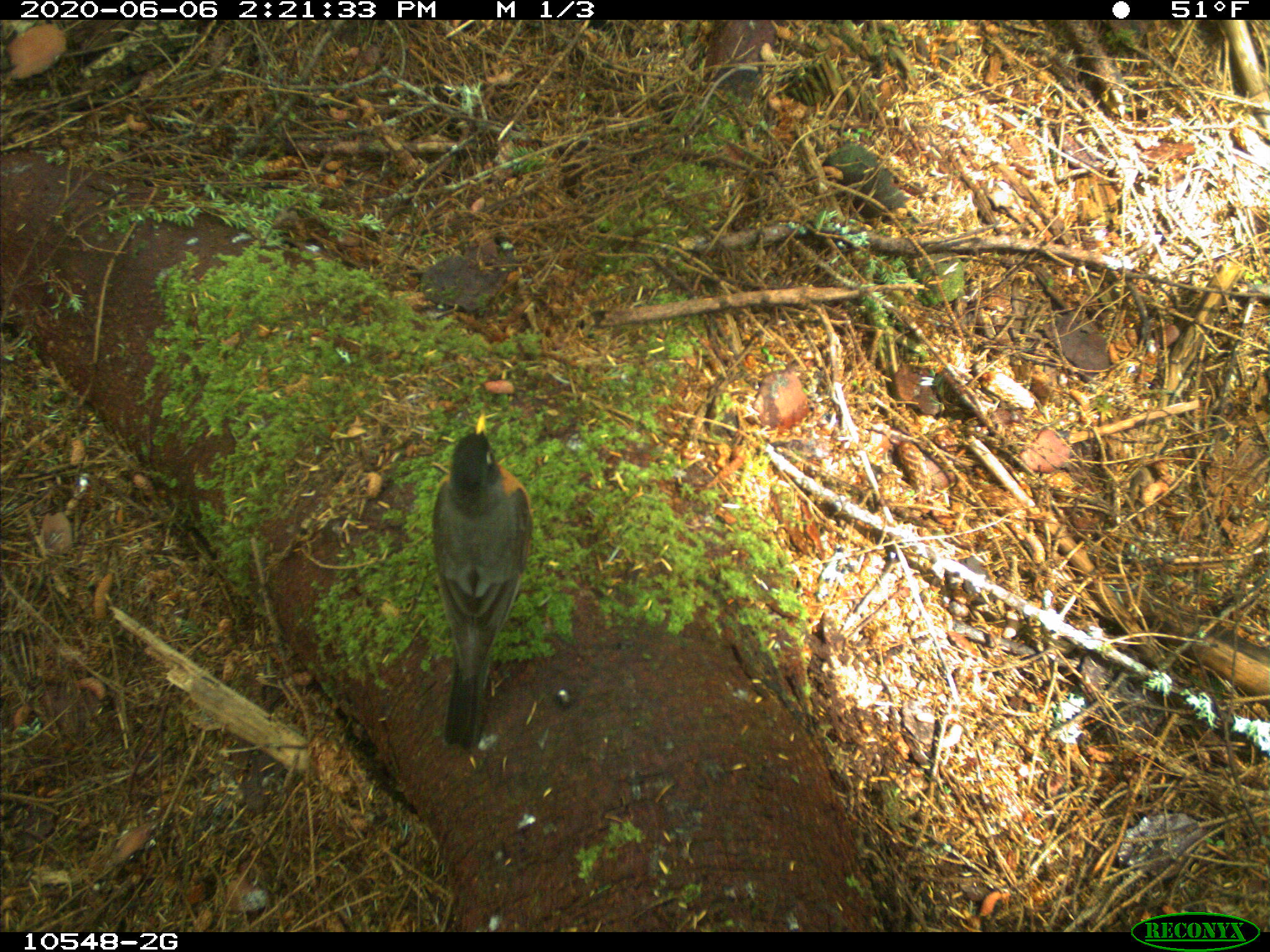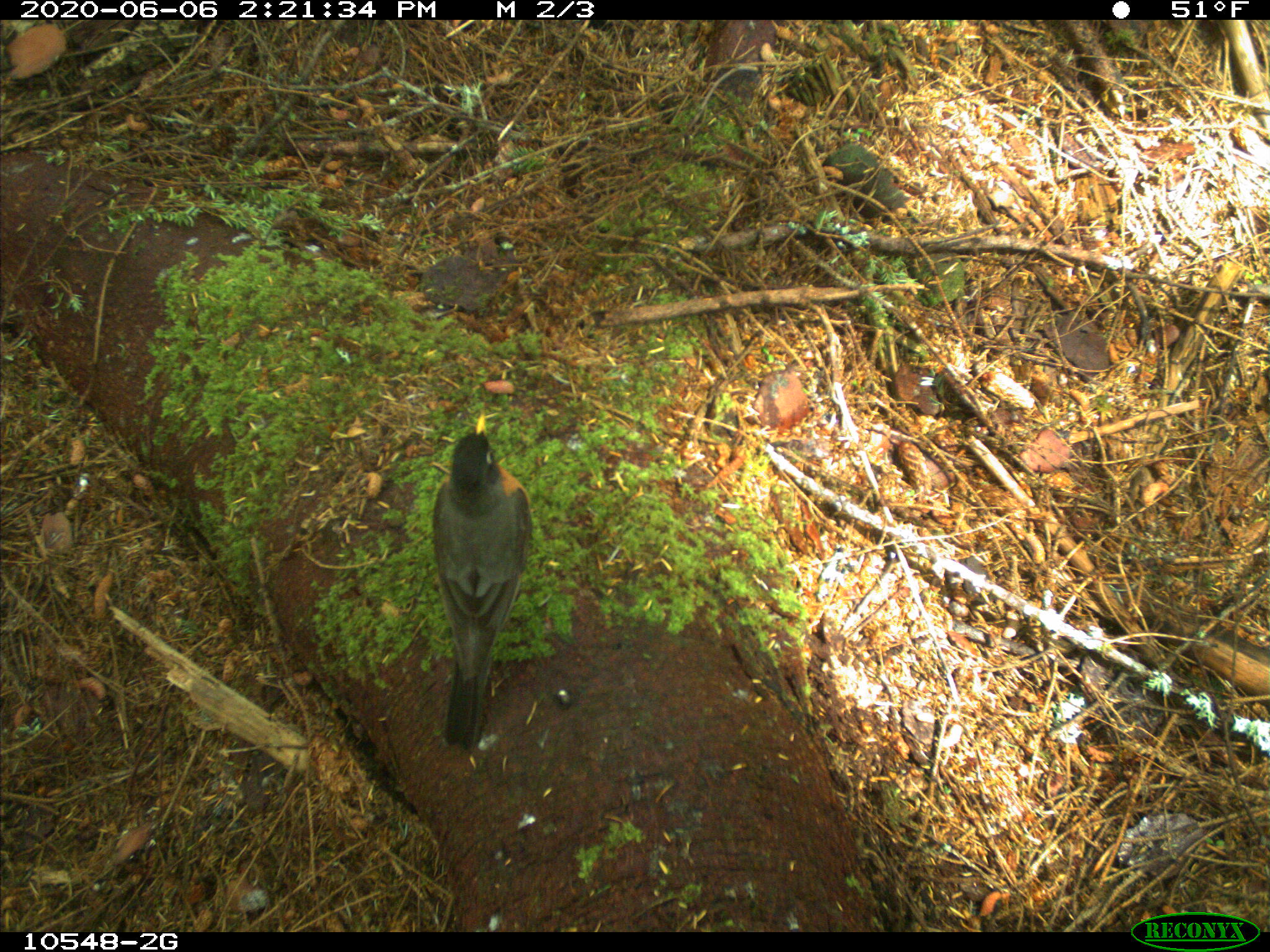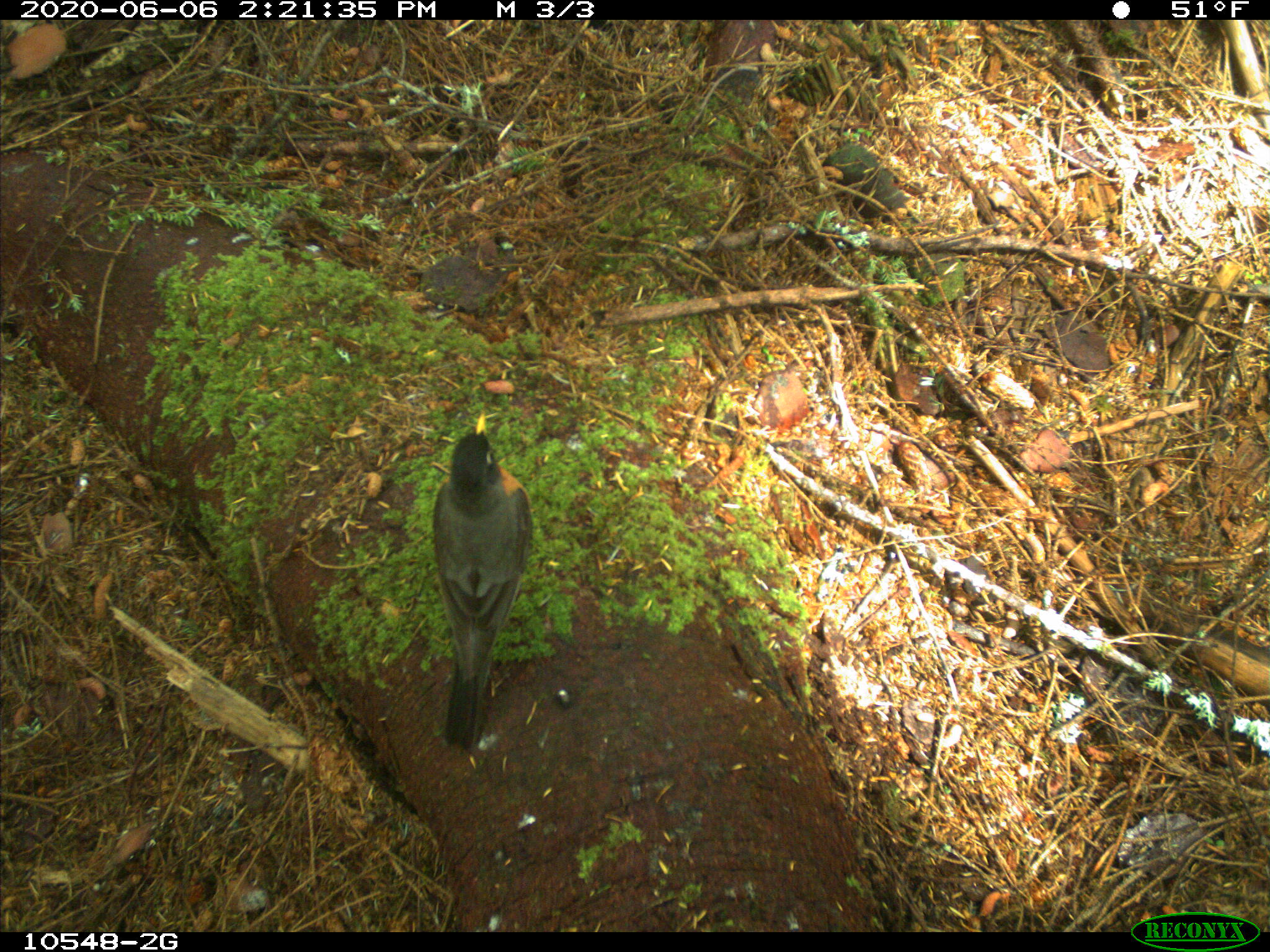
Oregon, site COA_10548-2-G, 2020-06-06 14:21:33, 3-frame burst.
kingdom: Animalia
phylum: Chordata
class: Aves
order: Passeriformes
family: Turdidae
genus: Turdus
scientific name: Turdus migratorius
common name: american robin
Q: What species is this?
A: American robin (Turdus migratorius).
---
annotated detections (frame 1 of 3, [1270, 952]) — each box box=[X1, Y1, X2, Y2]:
american robin: box=[418, 382, 552, 772]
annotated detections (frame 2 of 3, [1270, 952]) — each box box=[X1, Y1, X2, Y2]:
american robin: box=[411, 387, 542, 760]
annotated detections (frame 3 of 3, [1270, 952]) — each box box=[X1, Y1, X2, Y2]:
american robin: box=[408, 382, 542, 774]